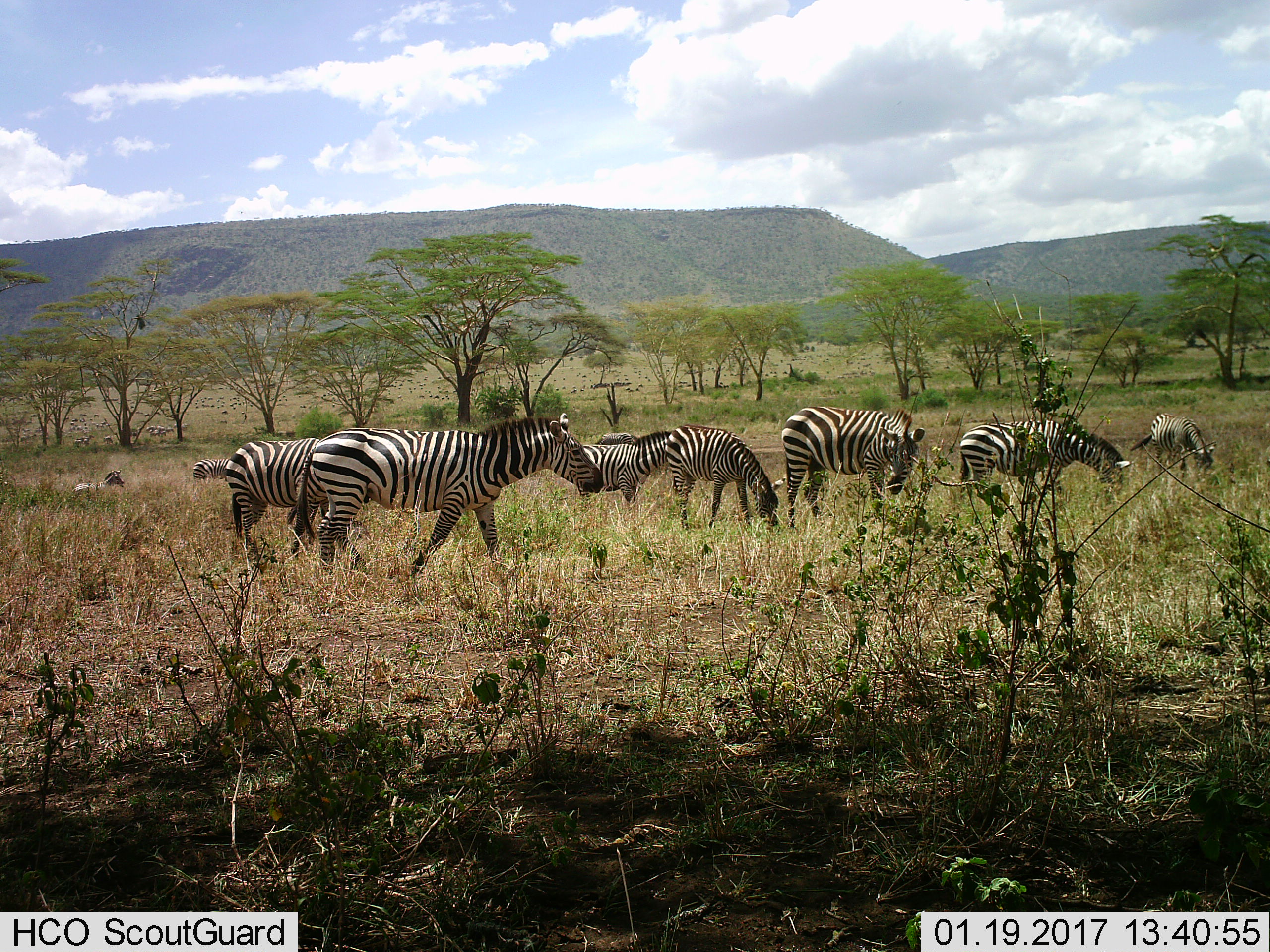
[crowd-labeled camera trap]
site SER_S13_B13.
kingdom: Animalia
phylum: Chordata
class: Mammalia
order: Perissodactyla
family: Equidae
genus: Equus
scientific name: Equus quagga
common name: plains zebra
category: zebraplains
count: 10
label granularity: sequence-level